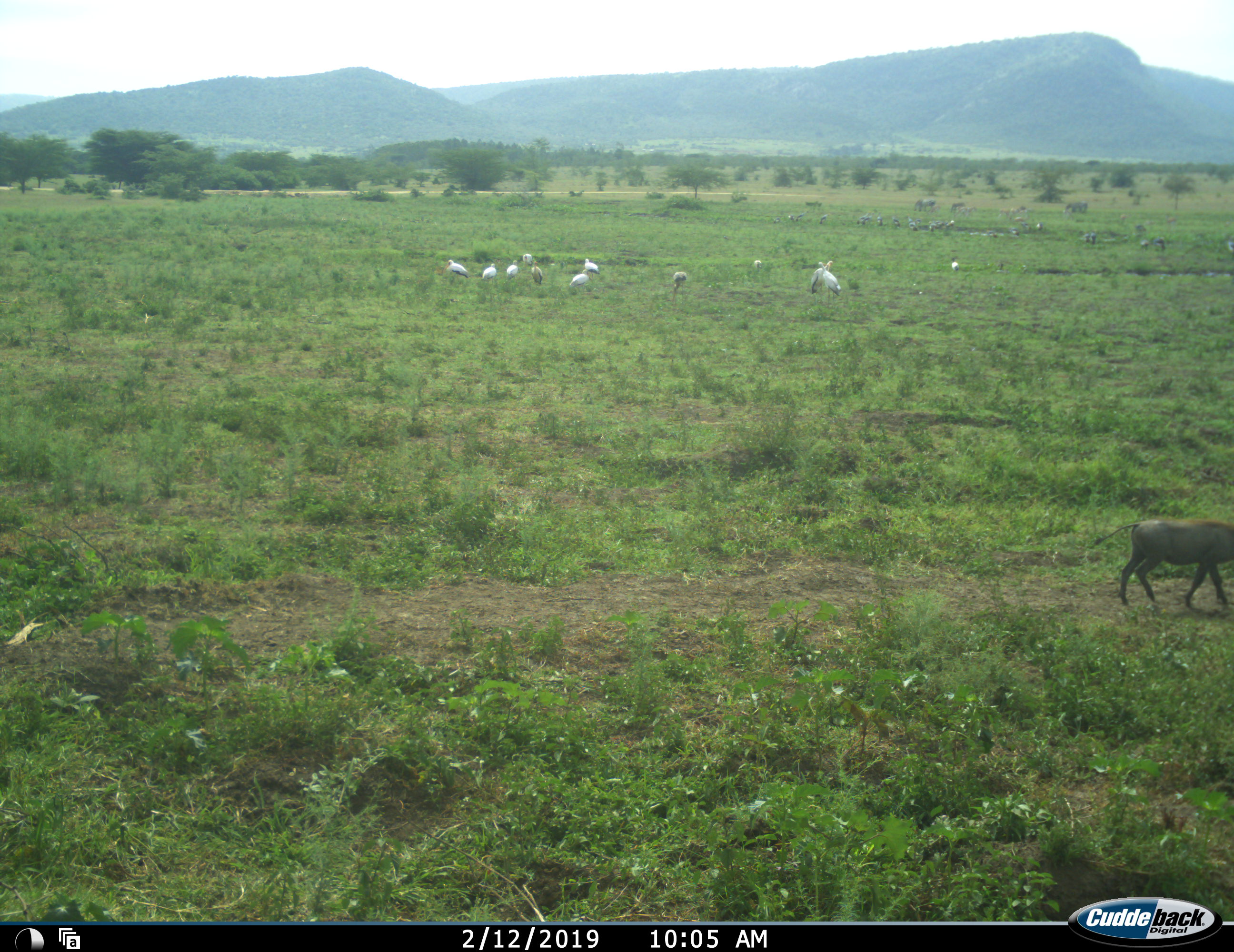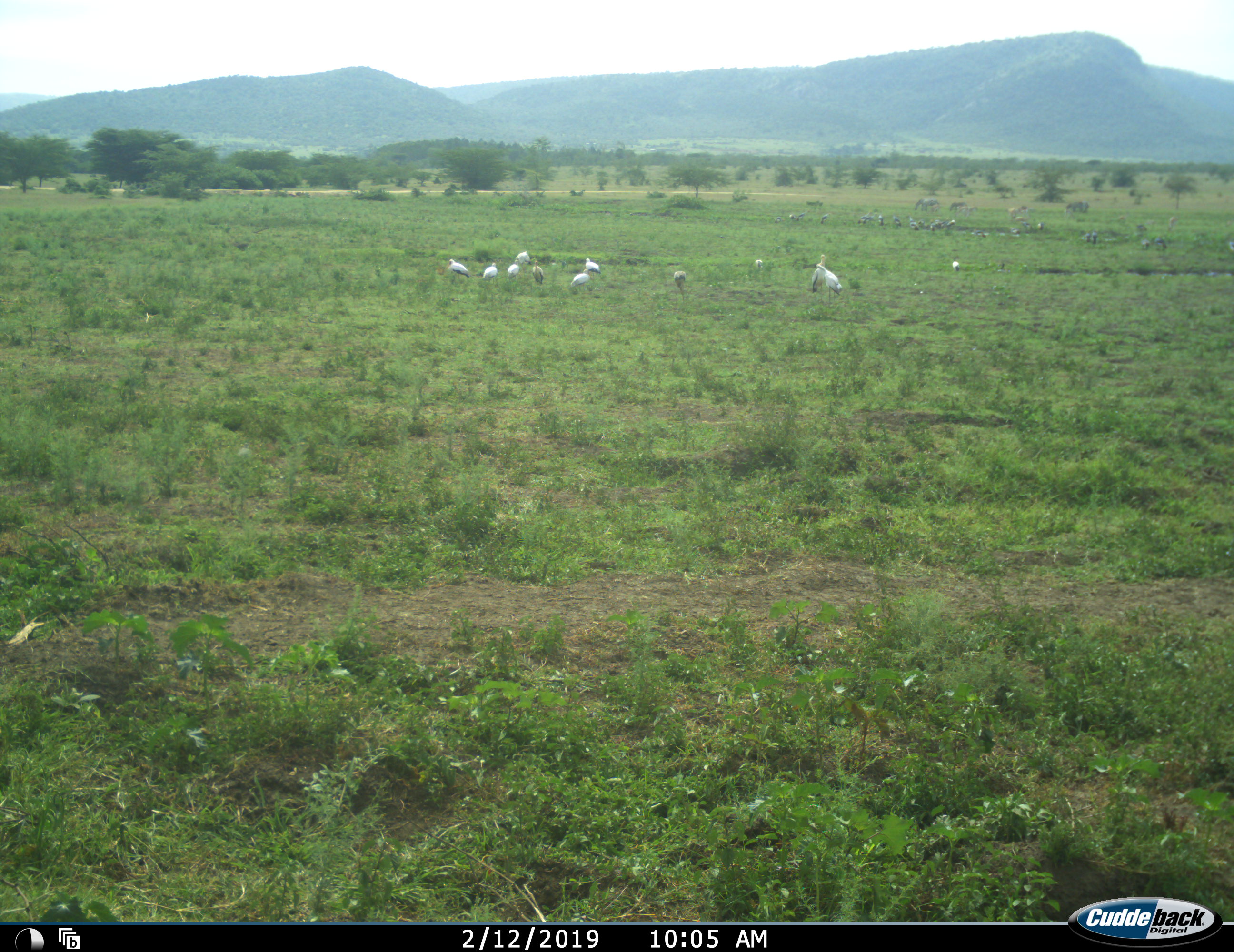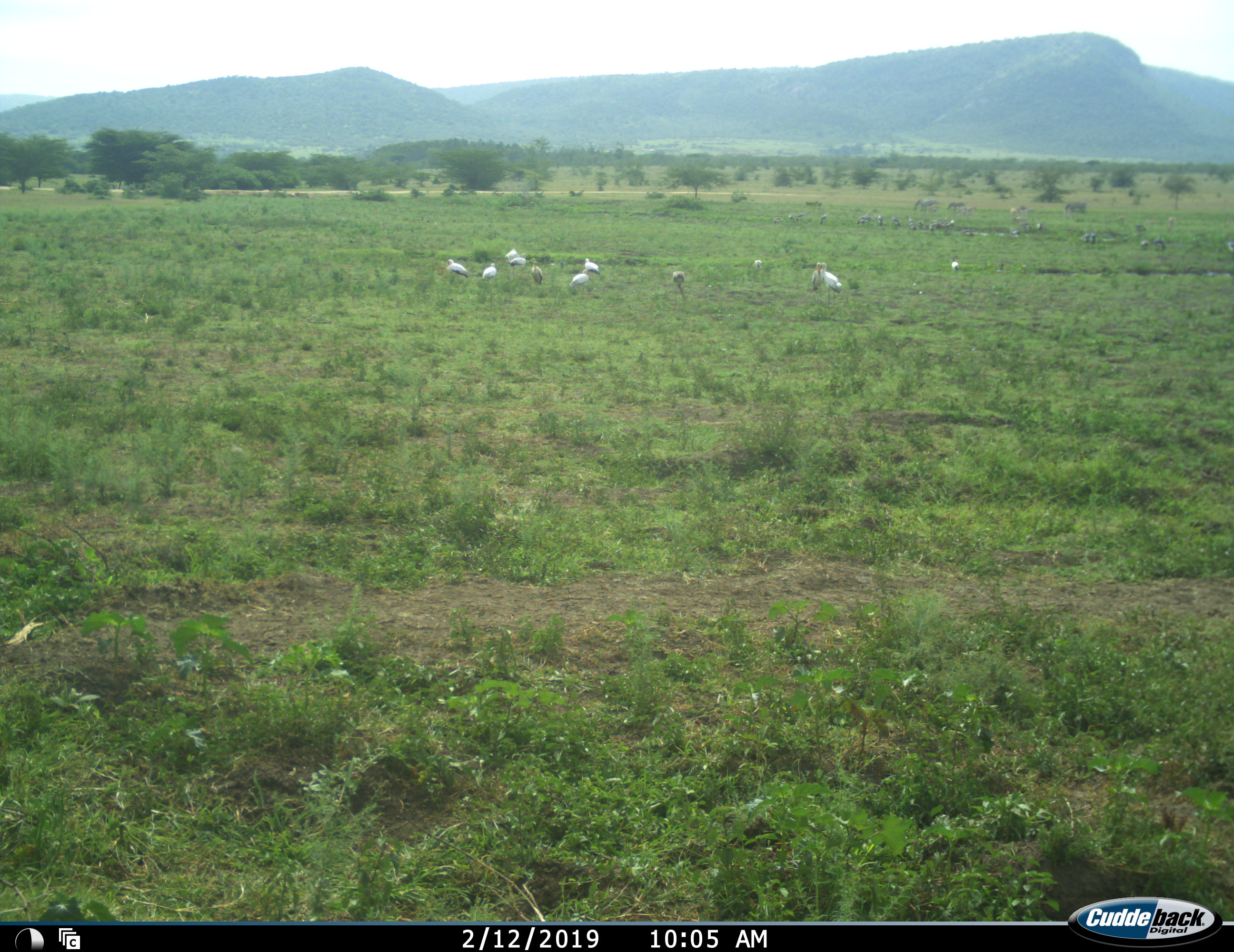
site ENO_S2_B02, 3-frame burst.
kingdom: Animalia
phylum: Chordata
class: Aves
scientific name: Aves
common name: bird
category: birdother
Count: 11-50.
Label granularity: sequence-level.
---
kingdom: Animalia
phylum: Chordata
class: Mammalia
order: Artiodactyla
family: Suidae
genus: Phacochoerus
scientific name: Phacochoerus africanus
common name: warthog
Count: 1.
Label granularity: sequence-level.